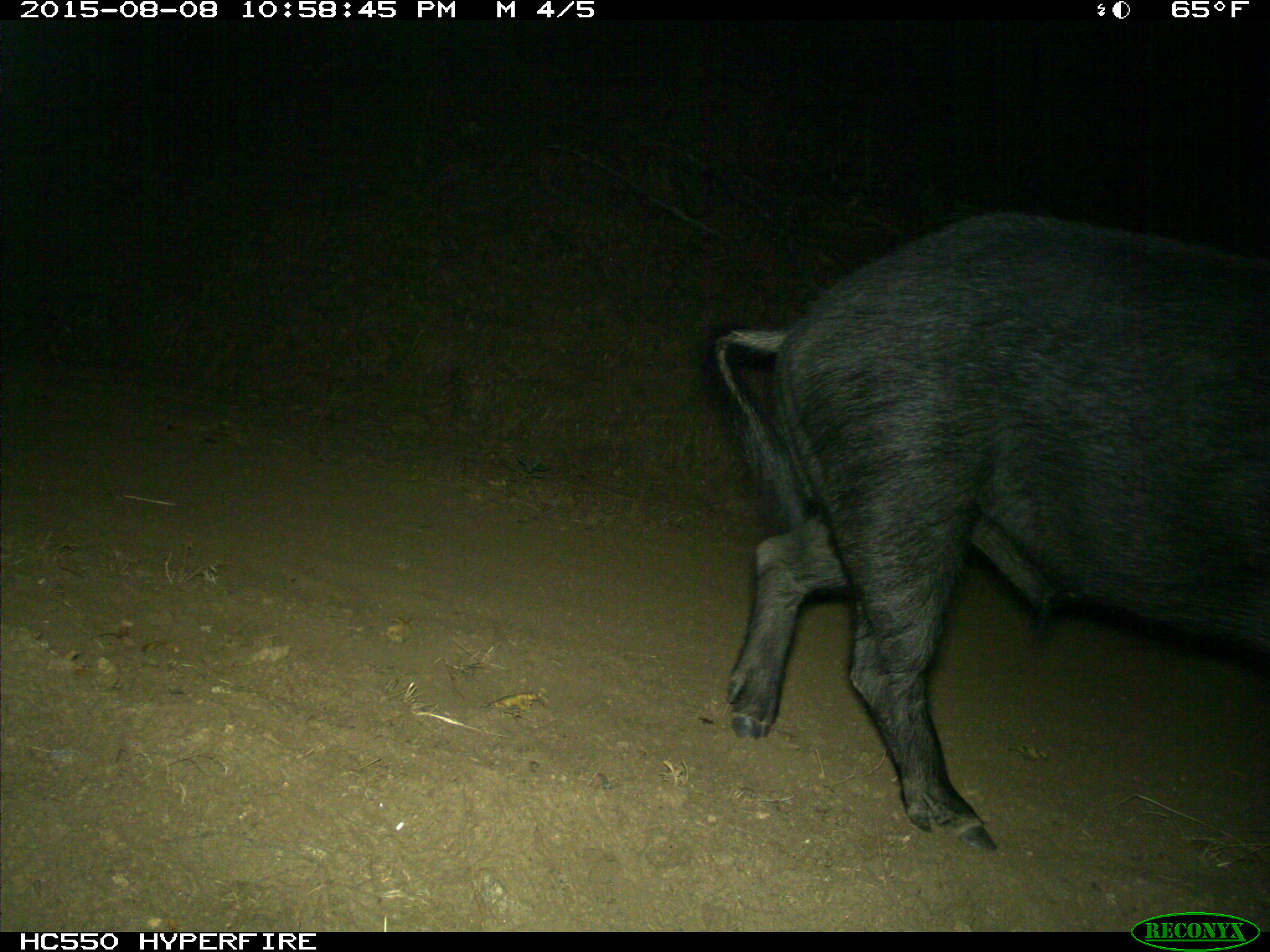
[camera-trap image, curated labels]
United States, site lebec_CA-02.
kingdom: Animalia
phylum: Chordata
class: Mammalia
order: Artiodactyla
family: Suidae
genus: Sus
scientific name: Sus scrofa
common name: wild boar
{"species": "Sus scrofa (wild boar)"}